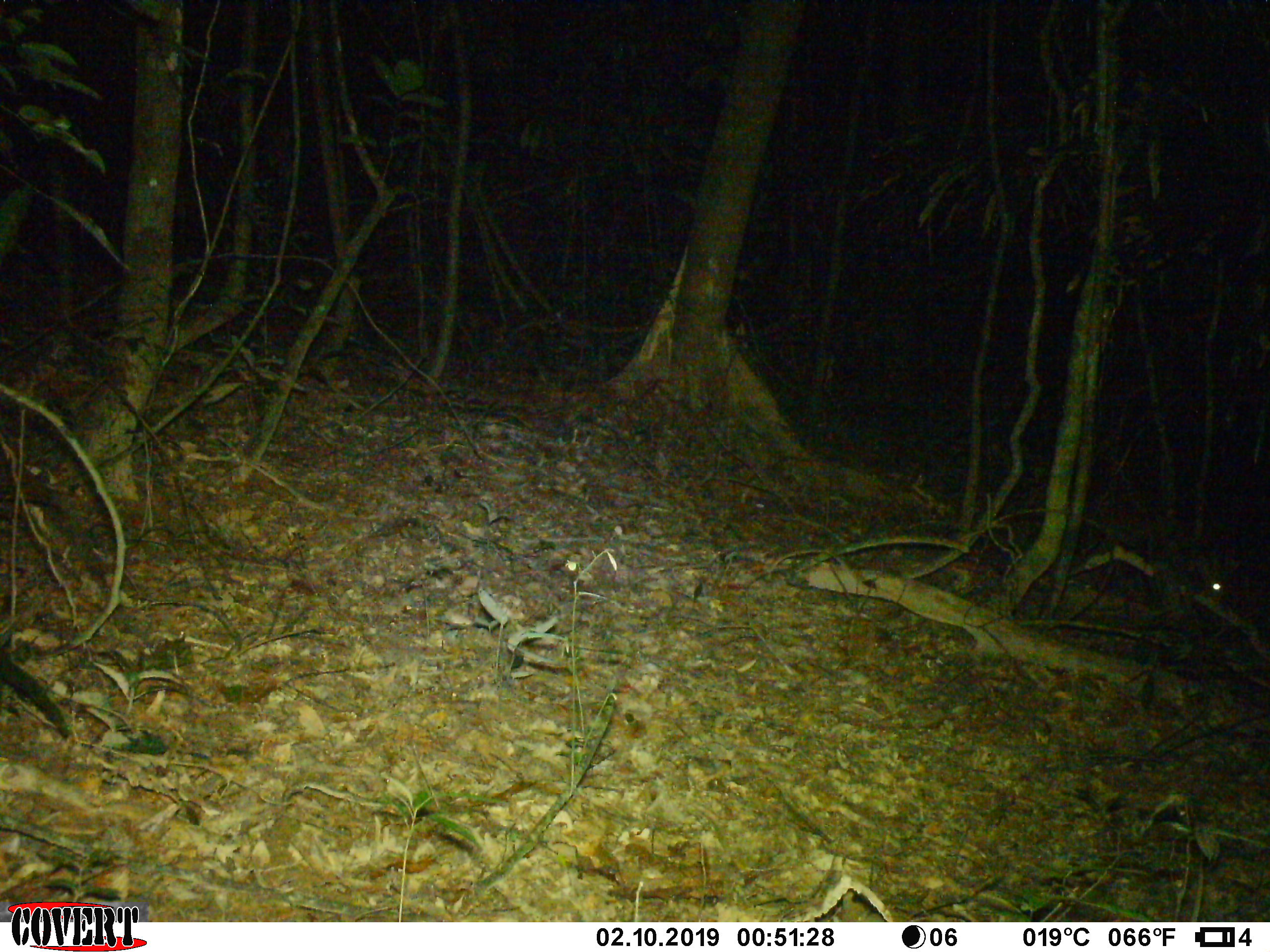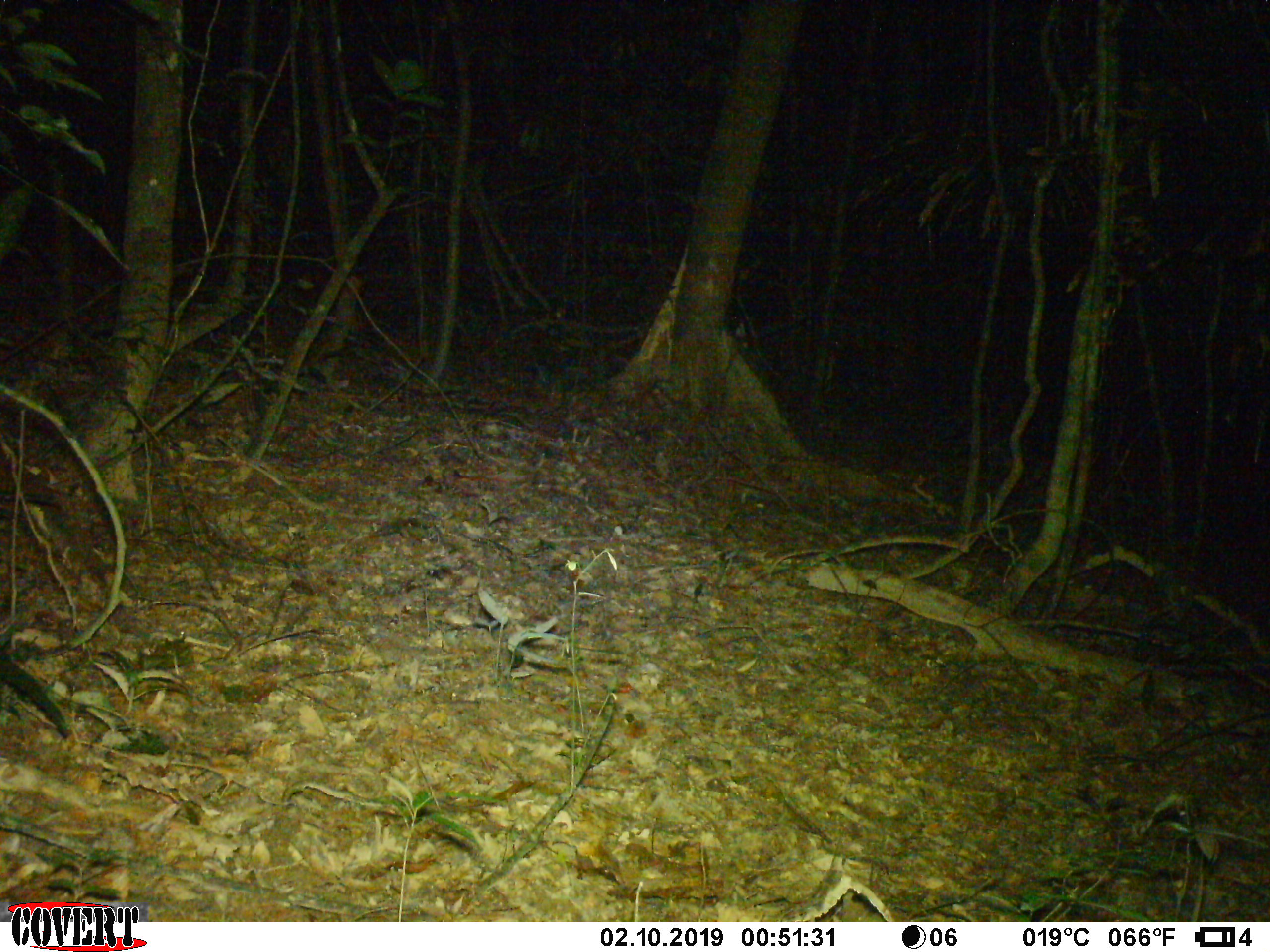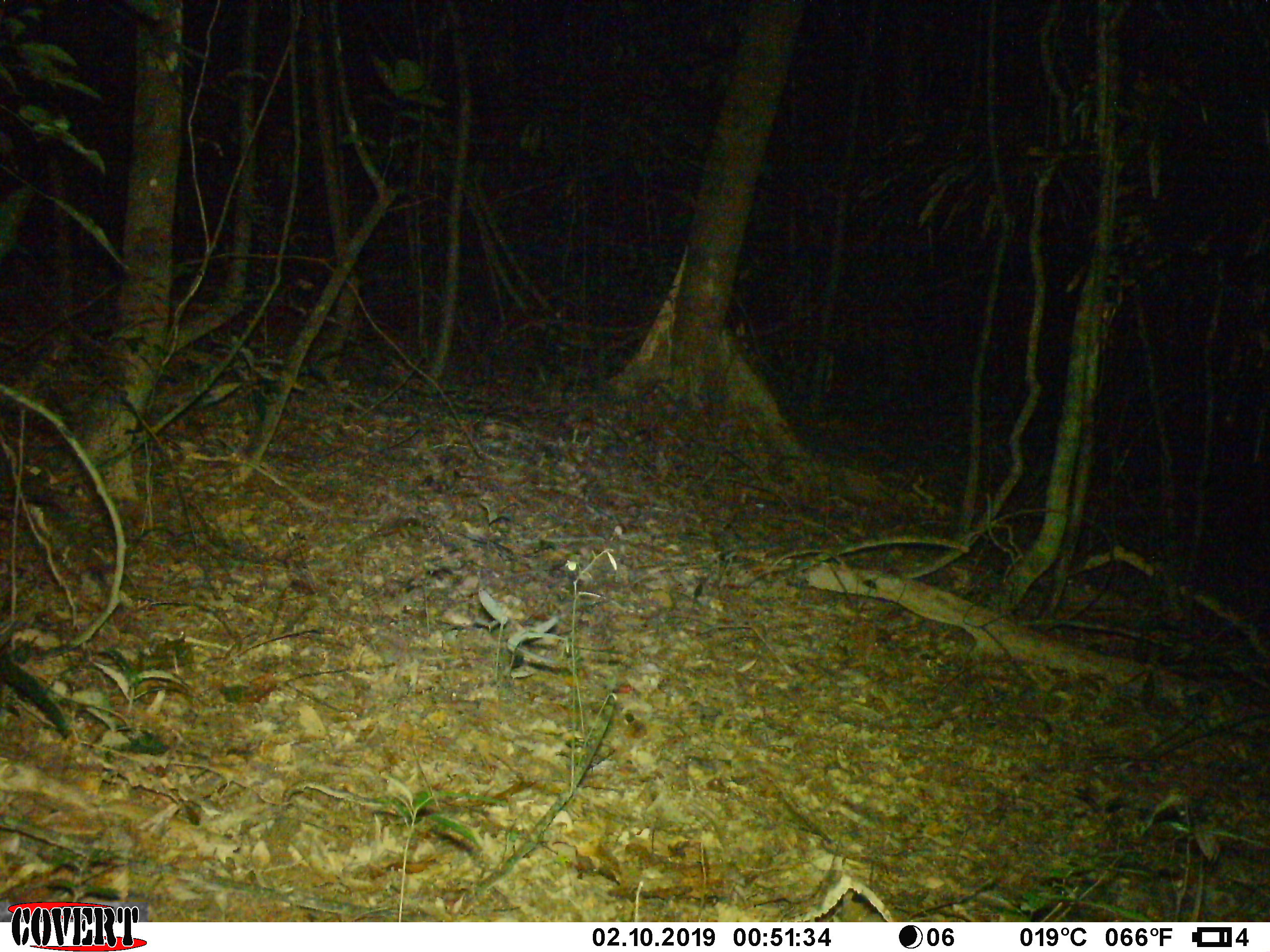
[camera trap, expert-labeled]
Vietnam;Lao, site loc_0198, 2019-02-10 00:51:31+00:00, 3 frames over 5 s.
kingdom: Animalia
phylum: Chordata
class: Mammalia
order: Artiodactyla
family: Cervidae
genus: Muntiacus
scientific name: Muntiacus vuquangensis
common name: large-antlered muntjac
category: large antlered muntjac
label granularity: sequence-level